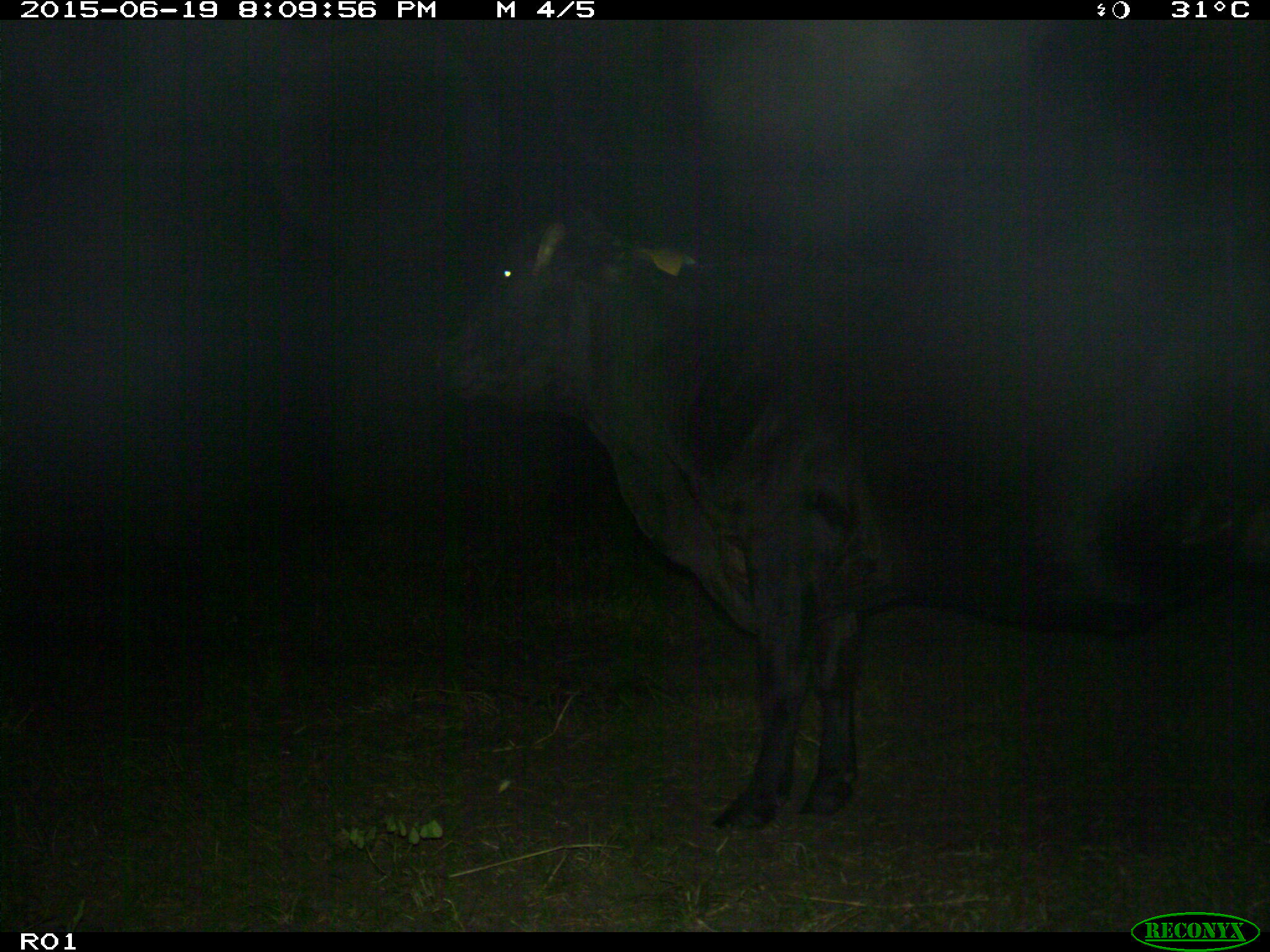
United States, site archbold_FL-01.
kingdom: Animalia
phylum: Chordata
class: Mammalia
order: Artiodactyla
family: Bovidae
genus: Bos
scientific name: Bos taurus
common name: domestic cow